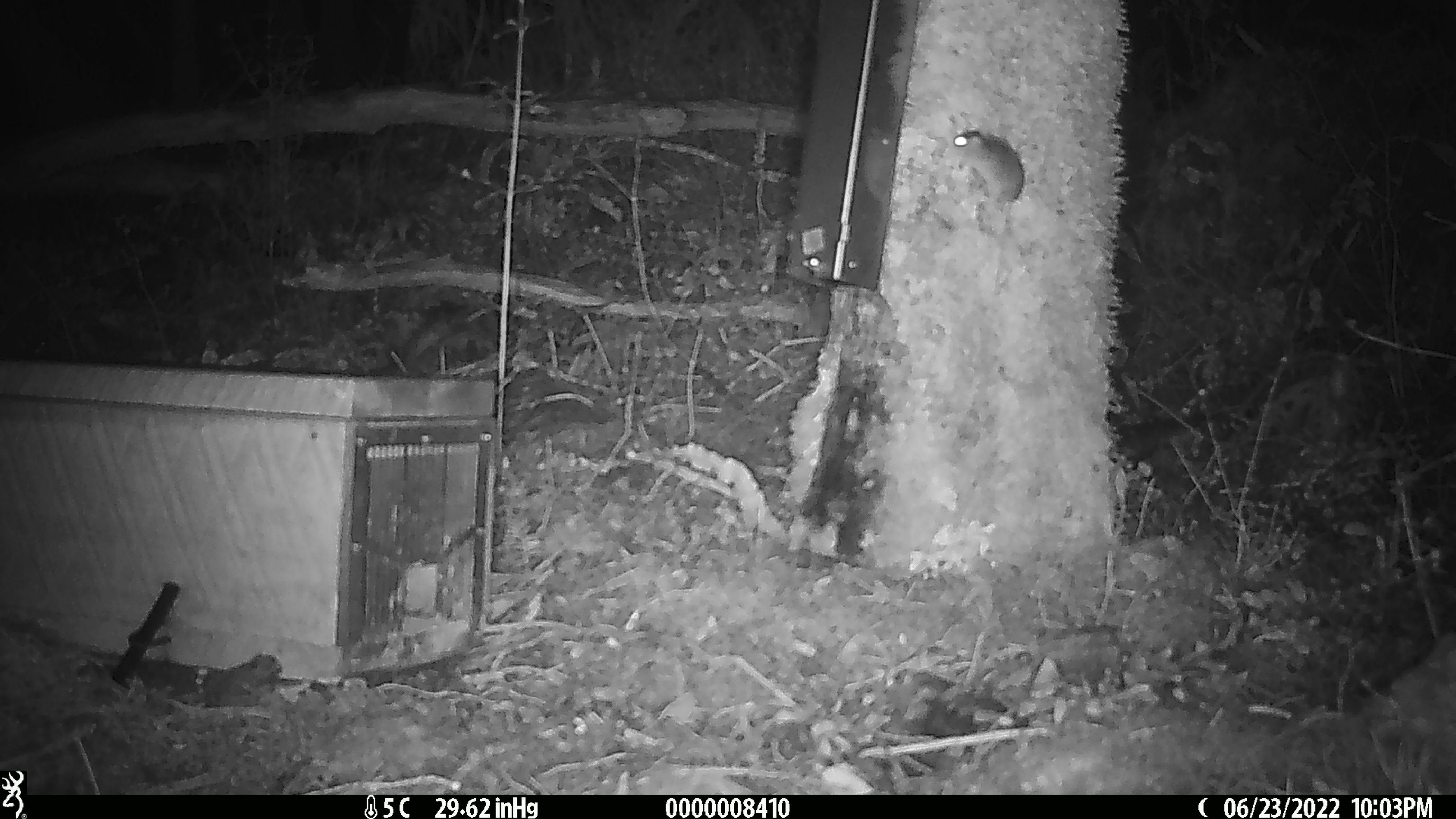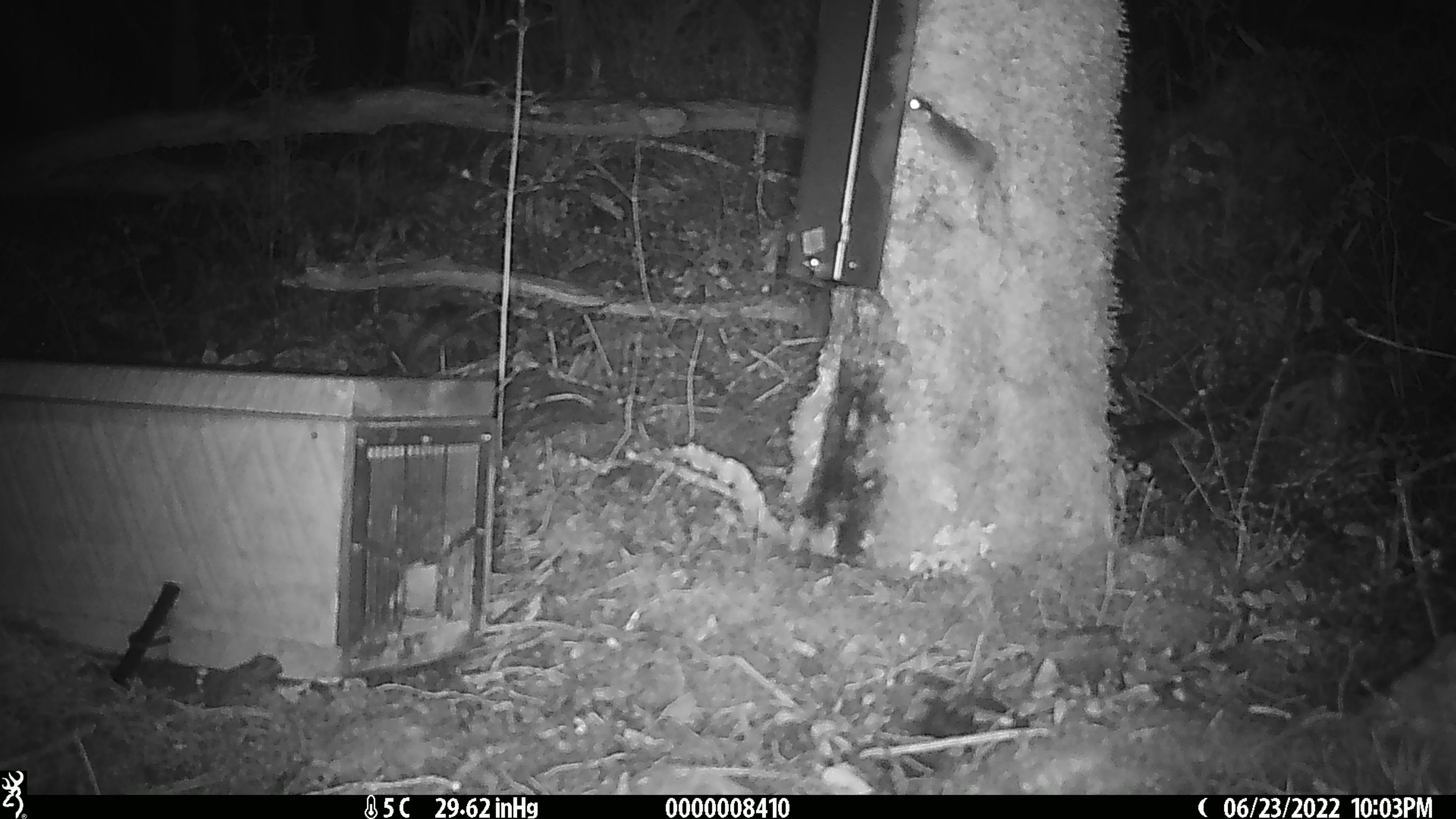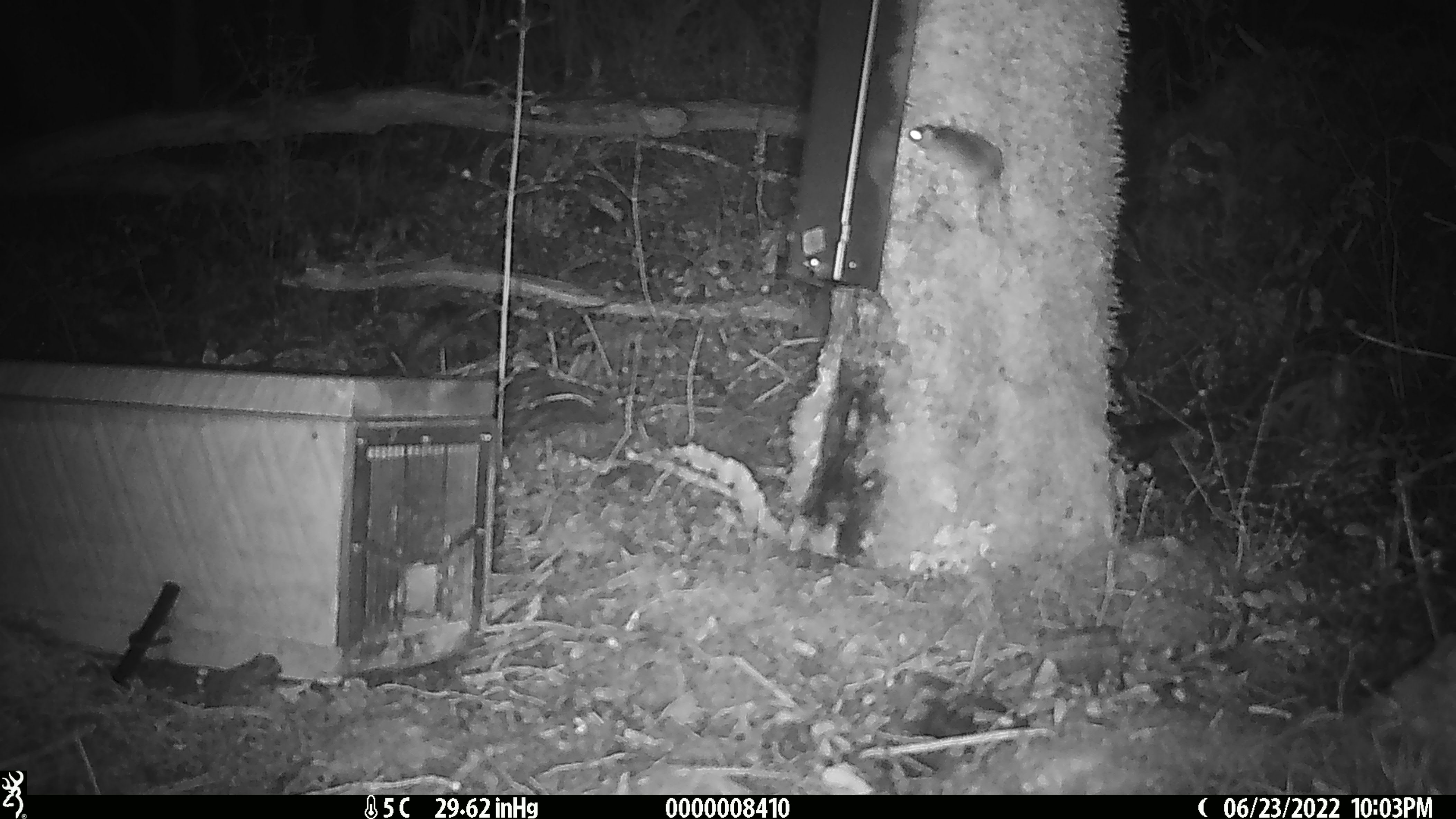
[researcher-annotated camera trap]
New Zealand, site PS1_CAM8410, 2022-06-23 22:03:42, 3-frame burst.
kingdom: Animalia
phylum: Chordata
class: Mammalia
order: Rodentia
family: Muridae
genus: Mus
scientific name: Mus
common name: mouse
Mouse (Mus).